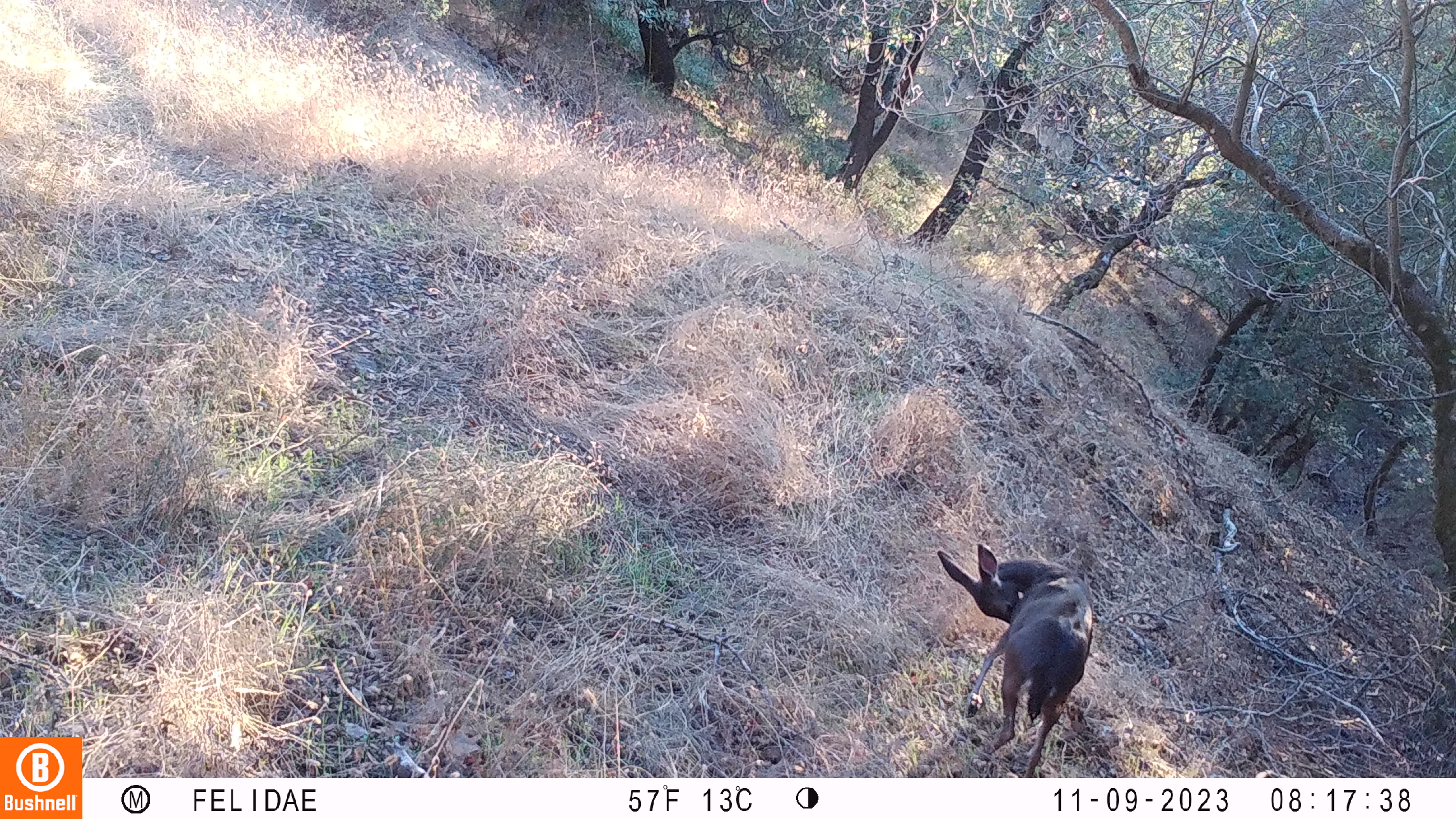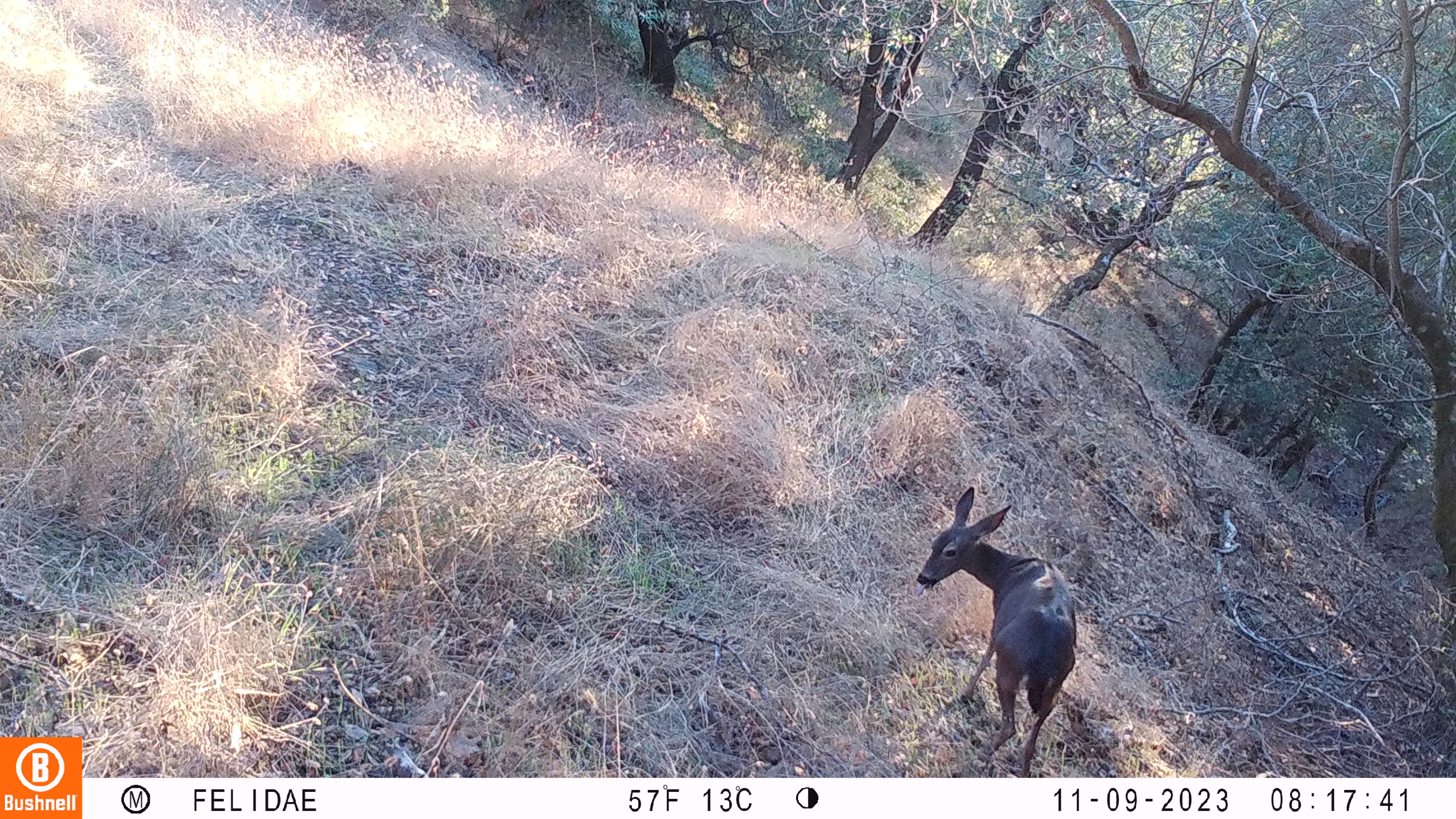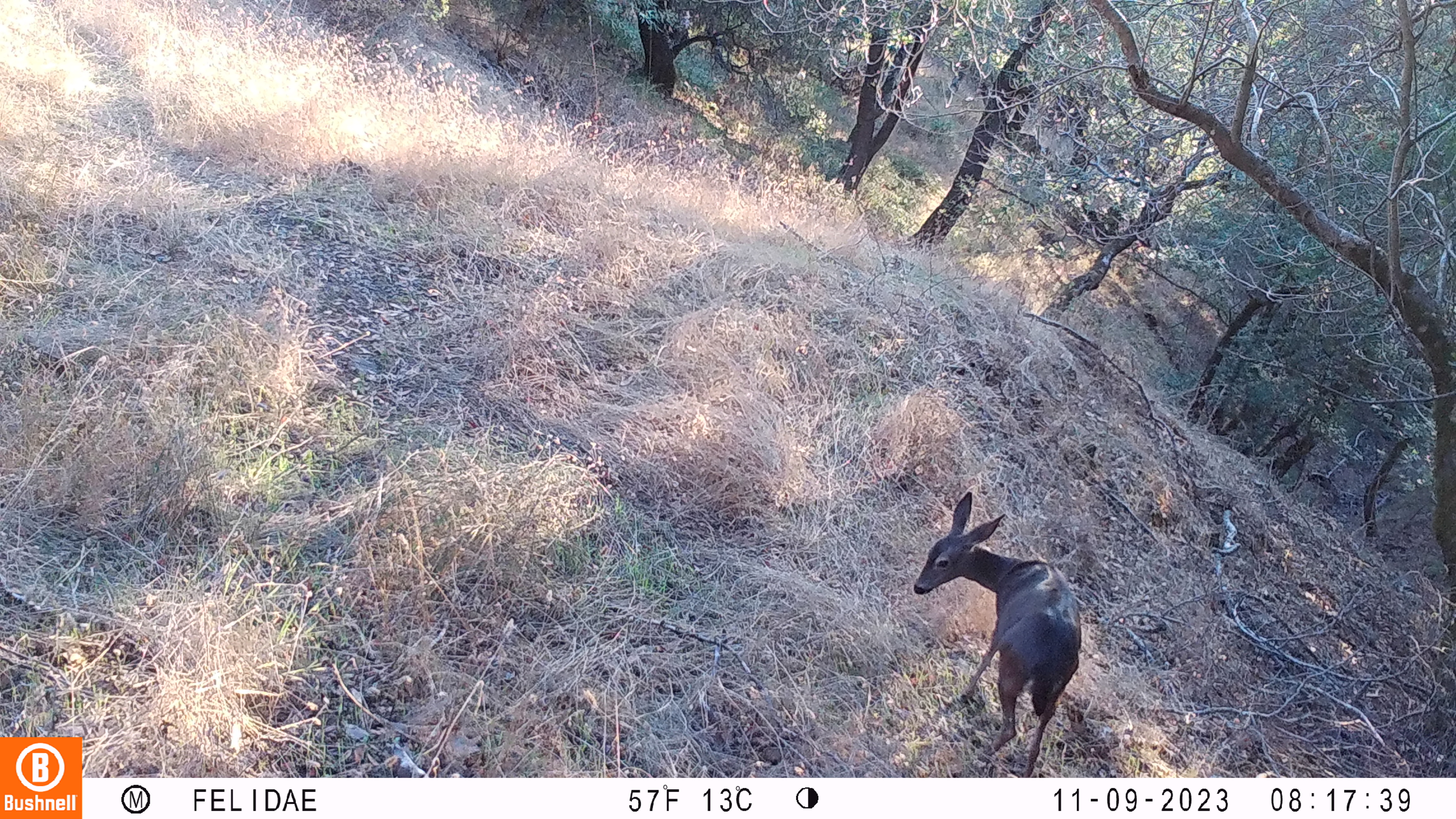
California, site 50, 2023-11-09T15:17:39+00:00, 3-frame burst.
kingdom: Animalia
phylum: Chordata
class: Mammalia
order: Artiodactyla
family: Cervidae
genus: Odocoileus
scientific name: Odocoileus hemionus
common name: mule deer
Mule deer (Odocoileus hemionus).